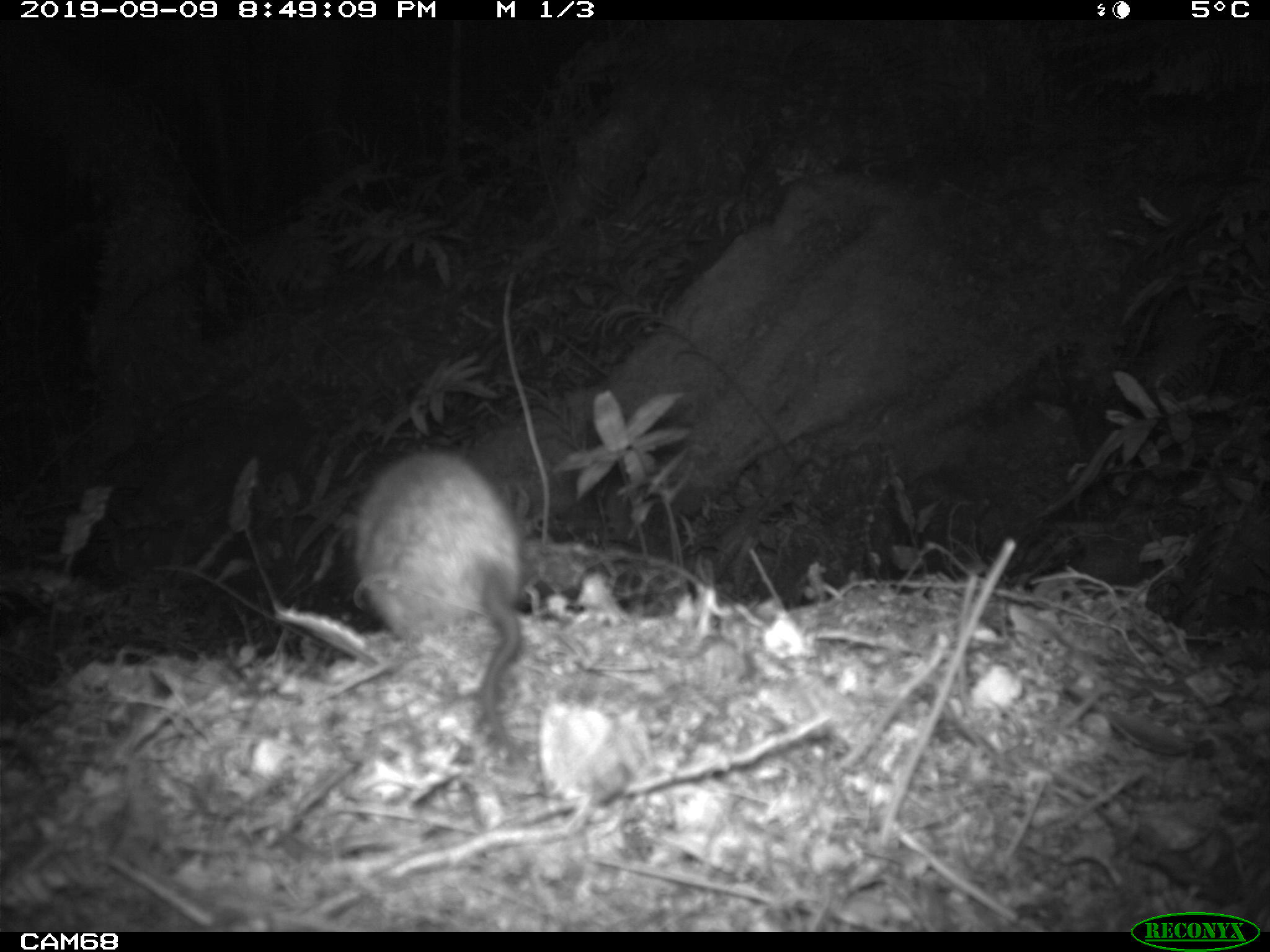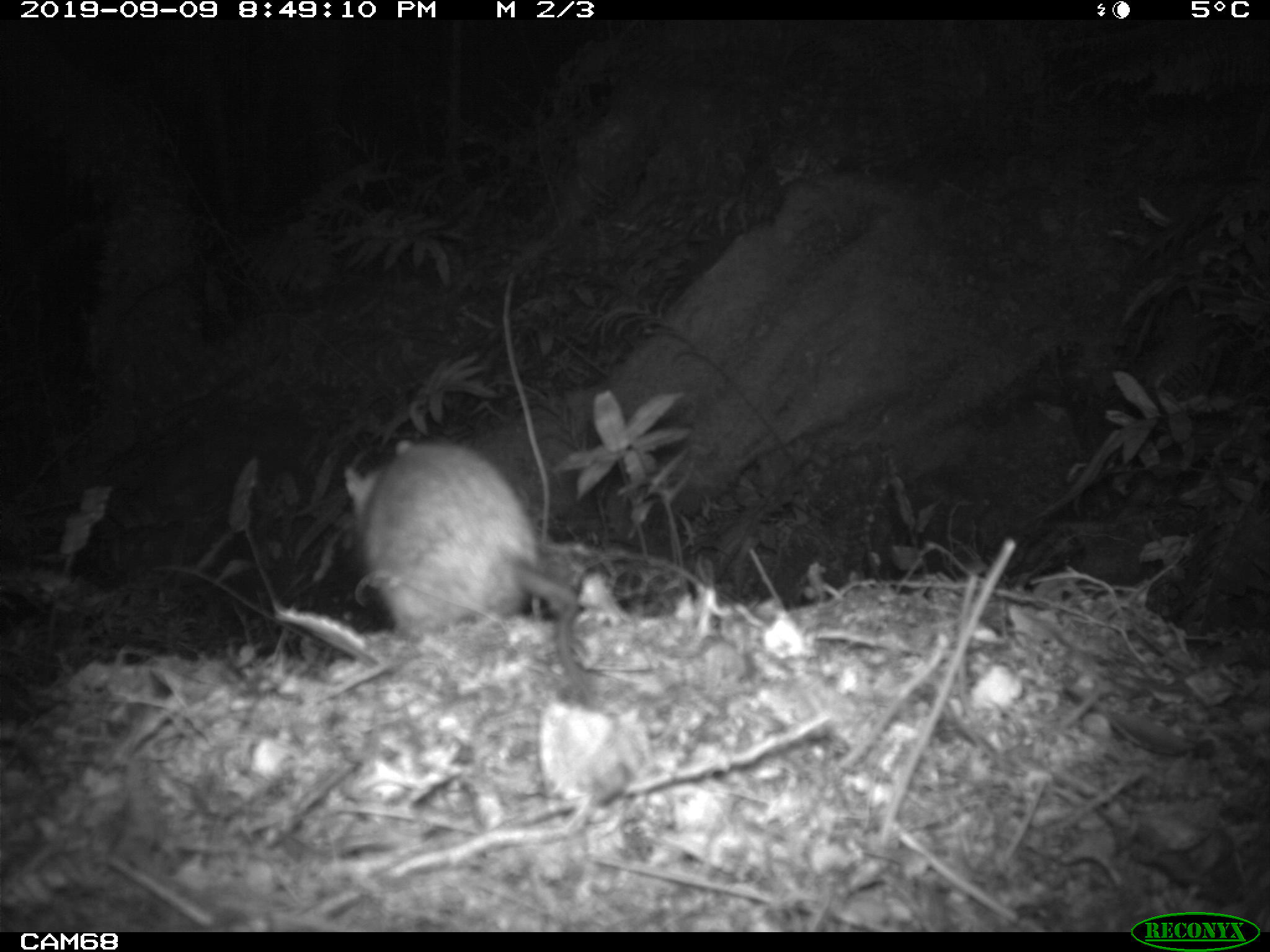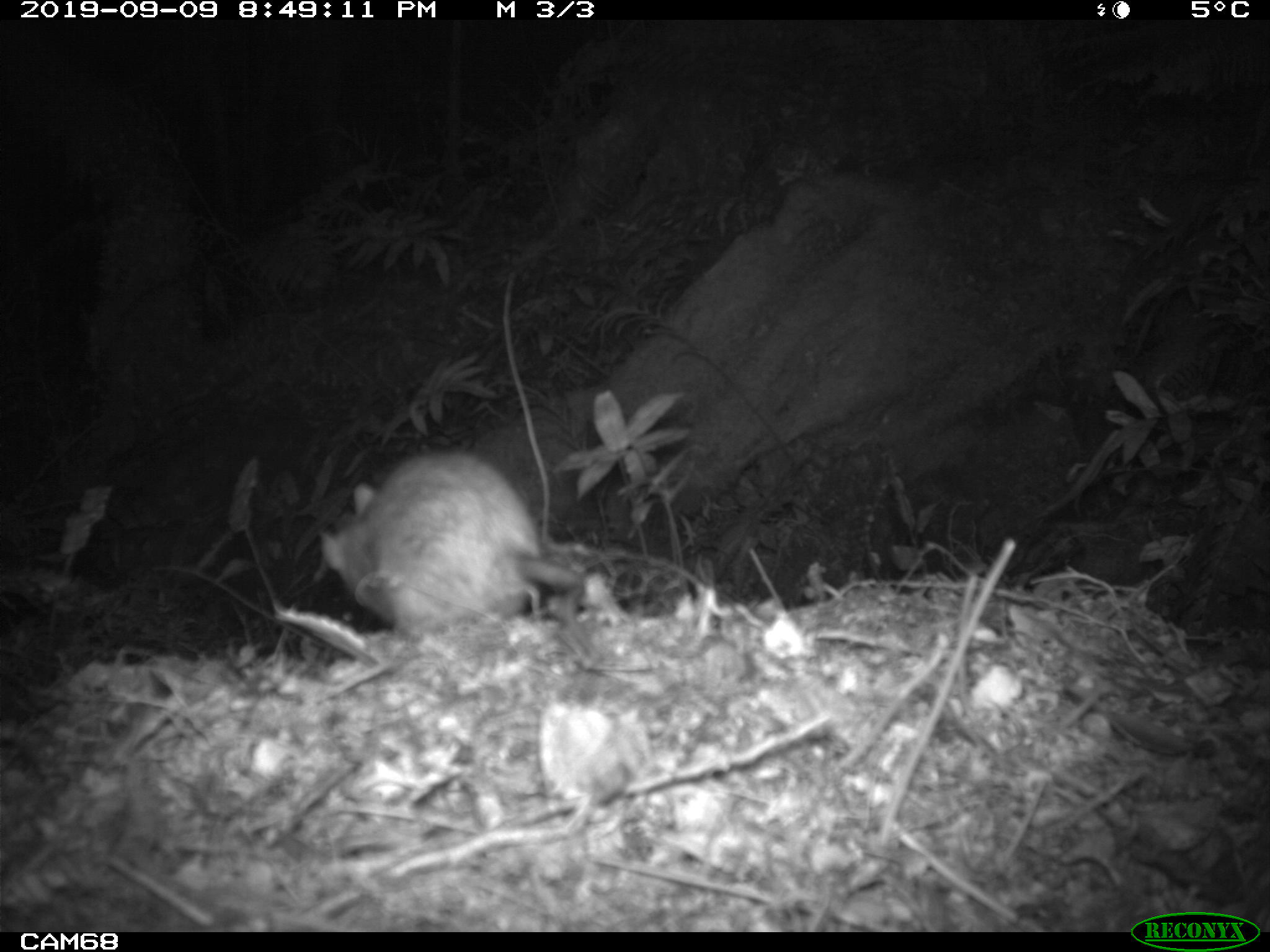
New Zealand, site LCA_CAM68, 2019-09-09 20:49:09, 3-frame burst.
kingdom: Animalia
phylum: Chordata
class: Mammalia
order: Rodentia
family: Muridae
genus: Rattus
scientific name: Rattus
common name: rat